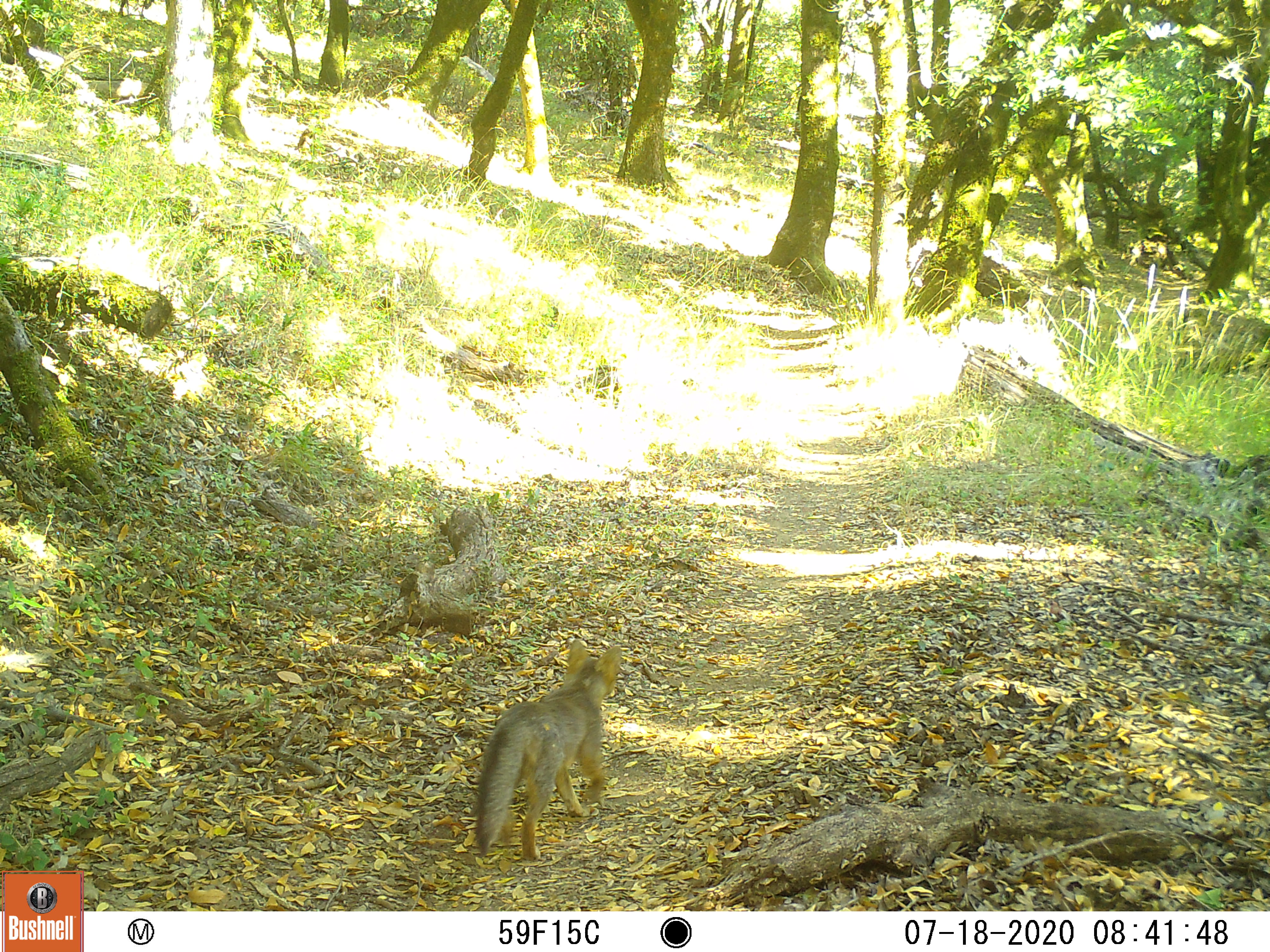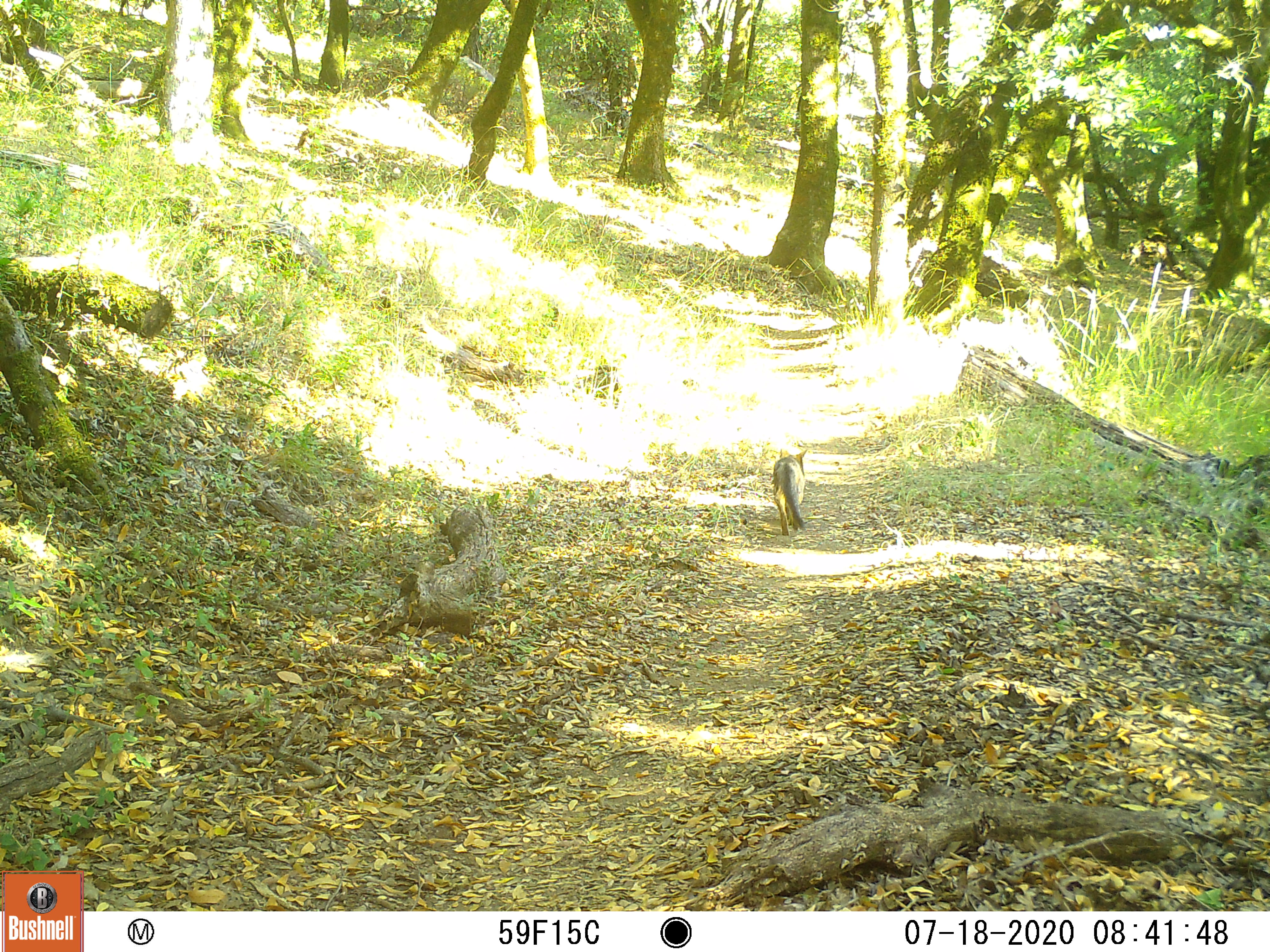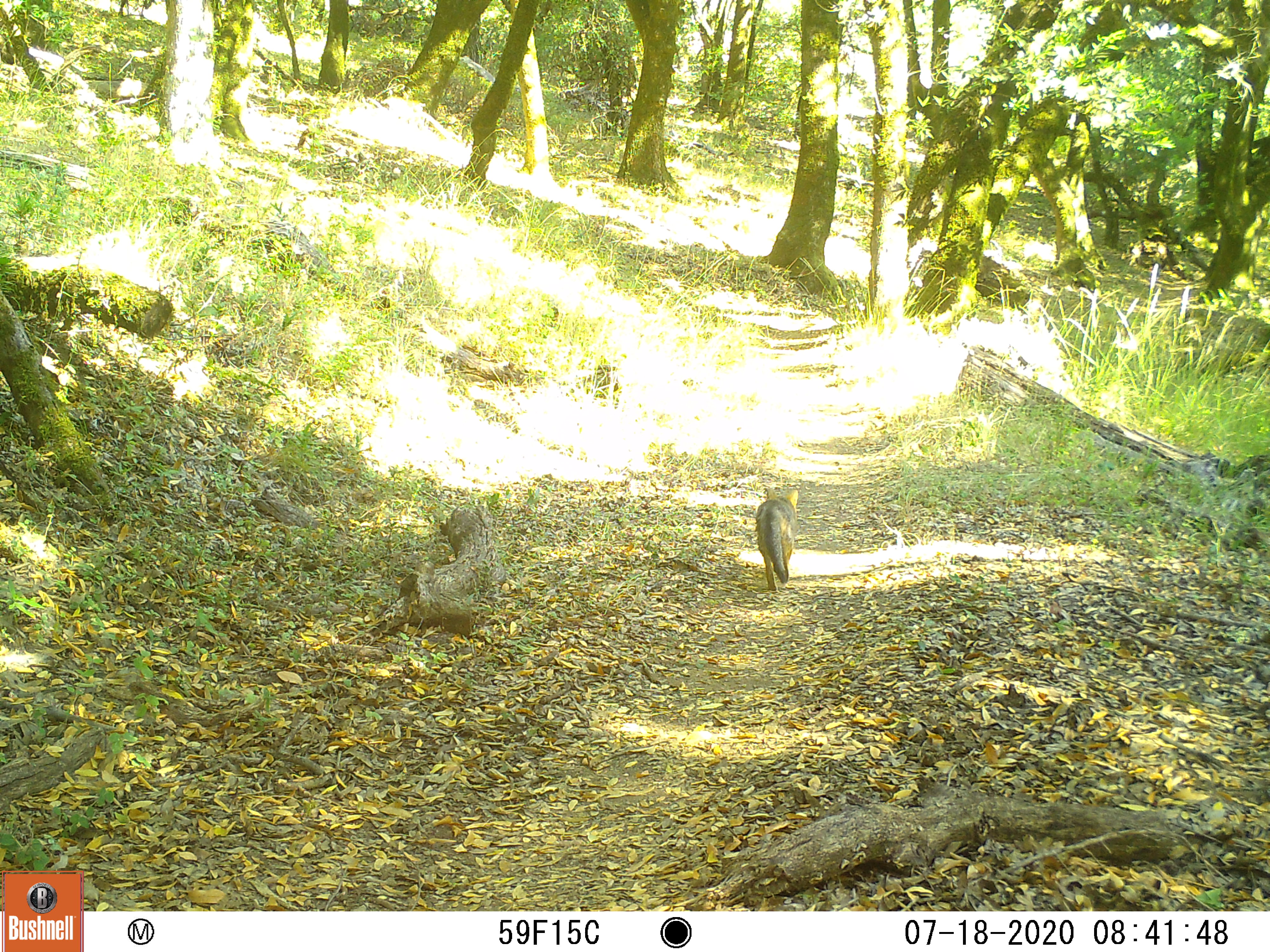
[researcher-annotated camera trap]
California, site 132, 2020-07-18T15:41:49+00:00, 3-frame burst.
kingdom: Animalia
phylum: Chordata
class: Mammalia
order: Carnivora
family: Canidae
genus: Urocyon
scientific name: Urocyon cinereoargenteus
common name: gray fox